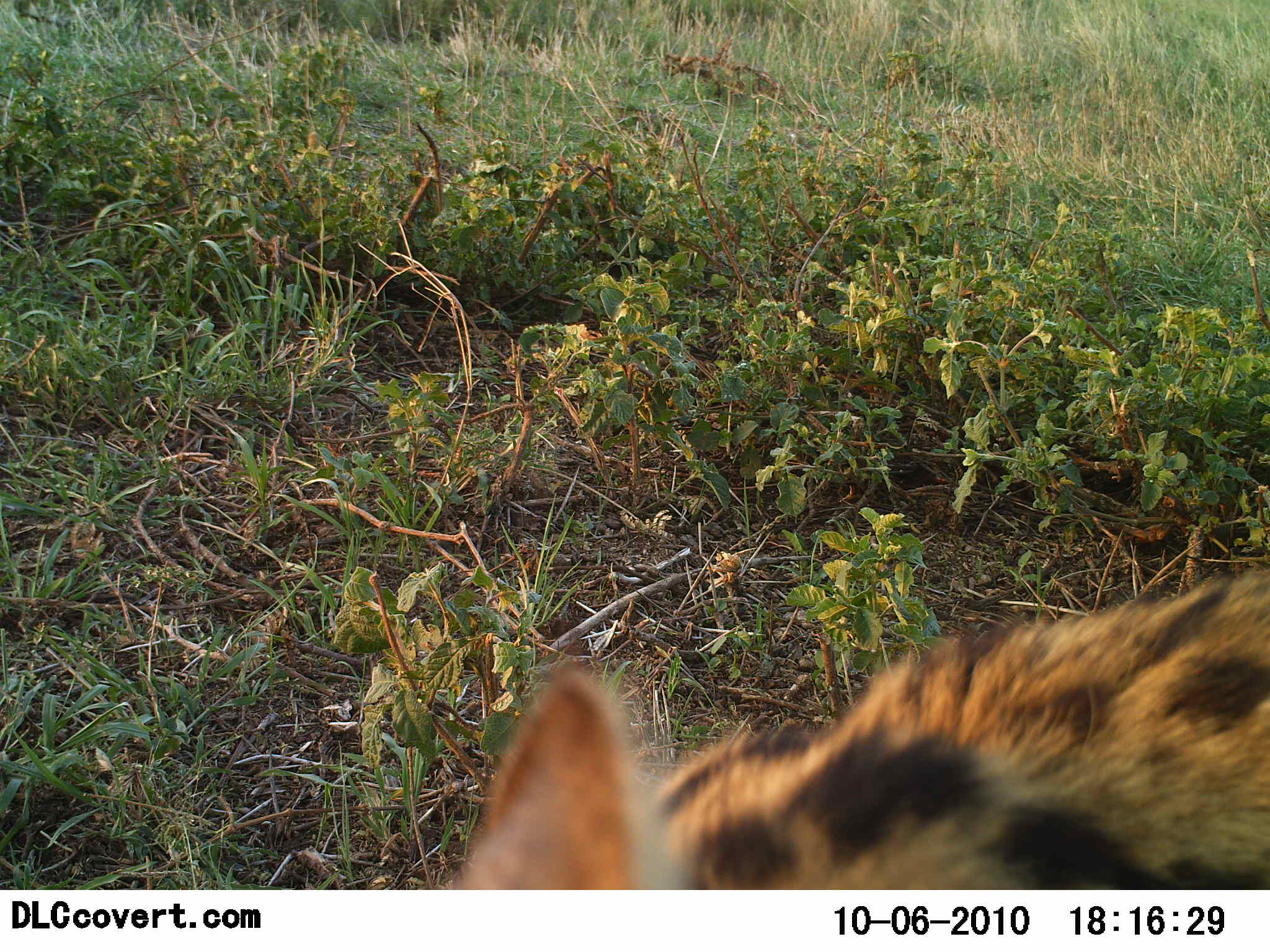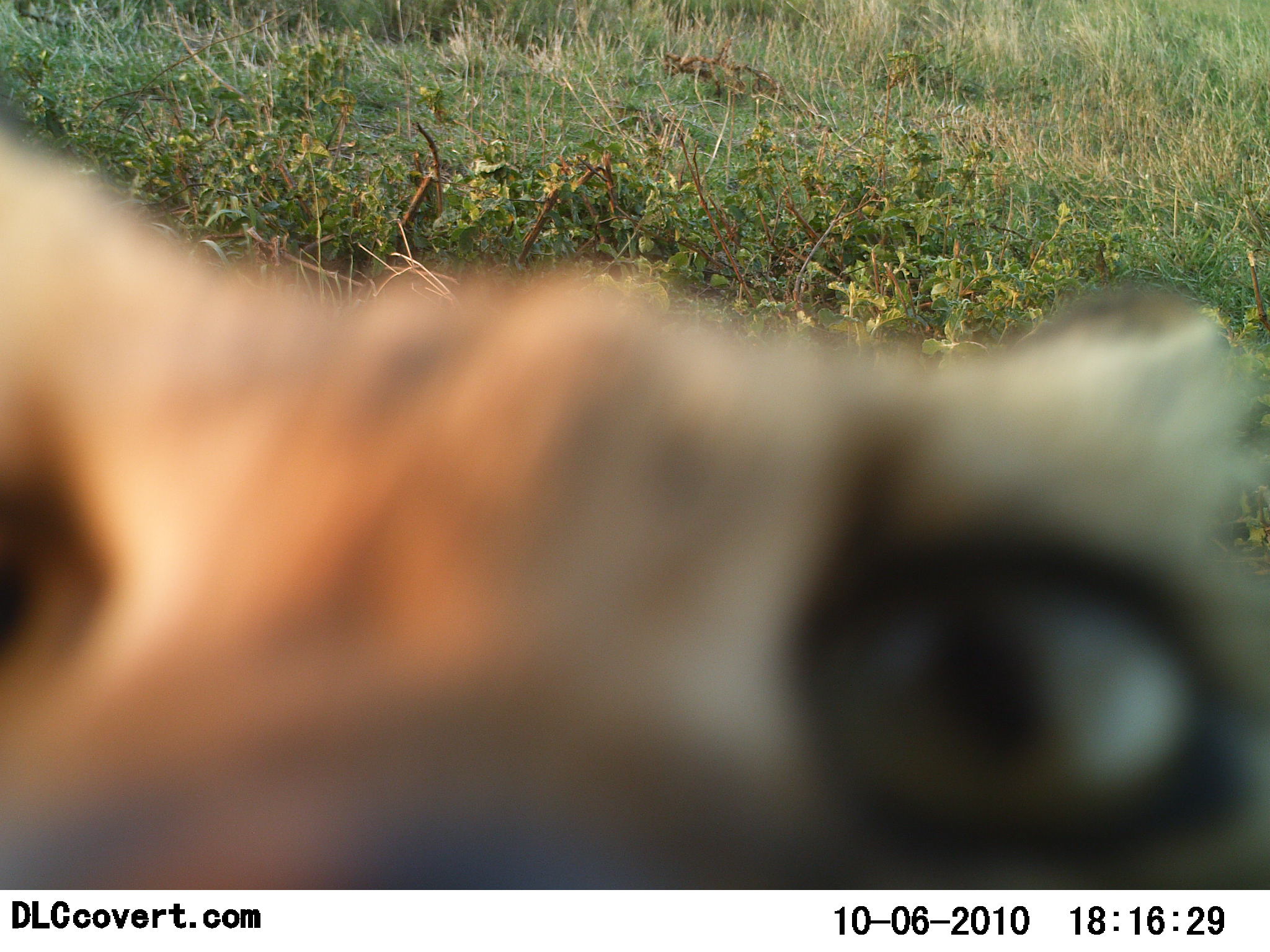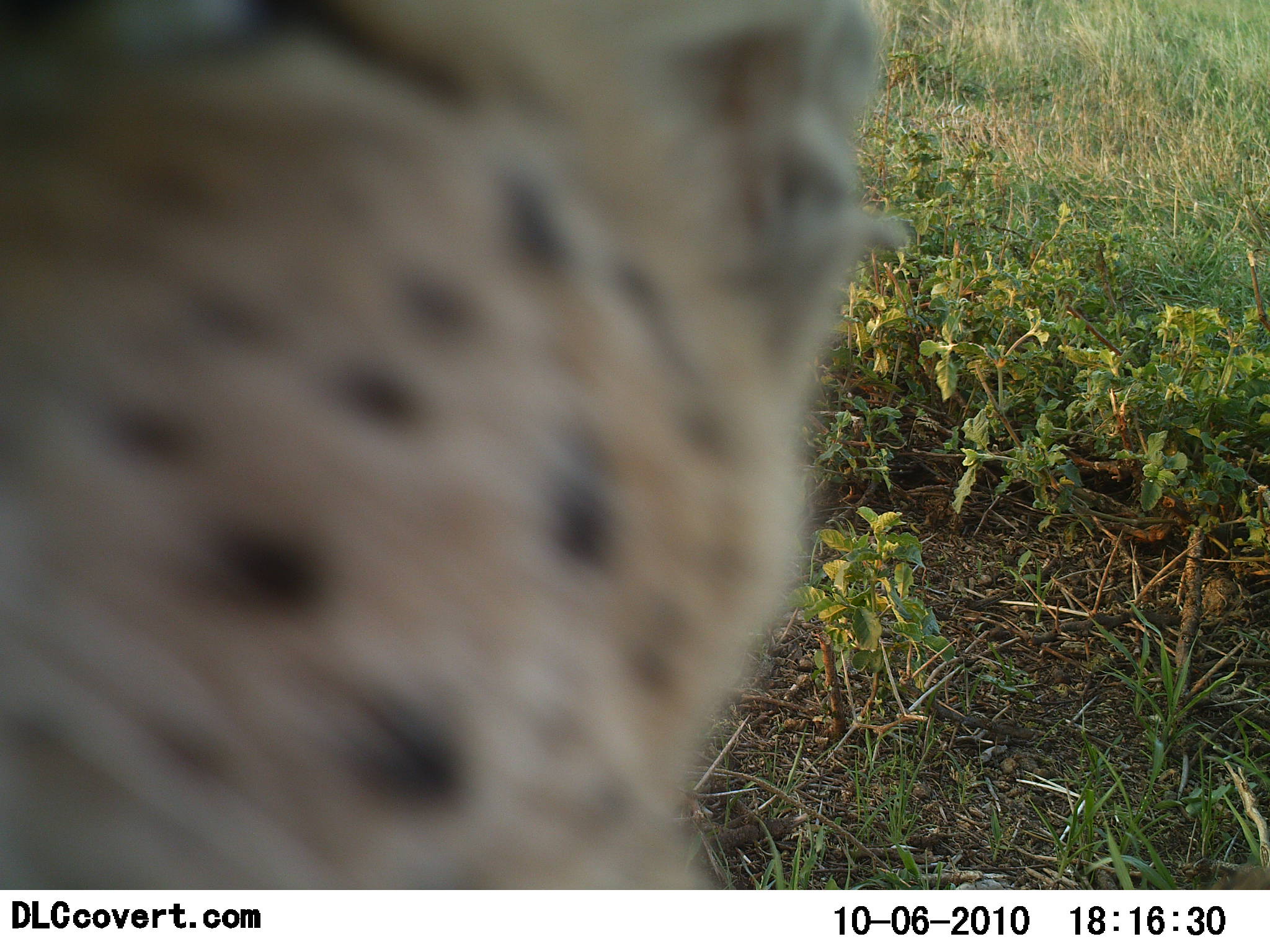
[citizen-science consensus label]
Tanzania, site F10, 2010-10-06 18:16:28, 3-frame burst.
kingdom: Animalia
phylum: Chordata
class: Mammalia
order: Carnivora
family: Felidae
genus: Leptailurus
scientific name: Leptailurus serval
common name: serval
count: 1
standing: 23%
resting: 0%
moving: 38%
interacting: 54%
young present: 0%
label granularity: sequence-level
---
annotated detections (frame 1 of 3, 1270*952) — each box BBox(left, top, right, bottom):
animal: BBox(443, 568, 1270, 889)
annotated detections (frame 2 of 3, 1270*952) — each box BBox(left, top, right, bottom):
animal: BBox(0, 126, 1269, 890)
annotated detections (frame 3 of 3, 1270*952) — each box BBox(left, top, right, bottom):
animal: BBox(0, 1, 906, 891)